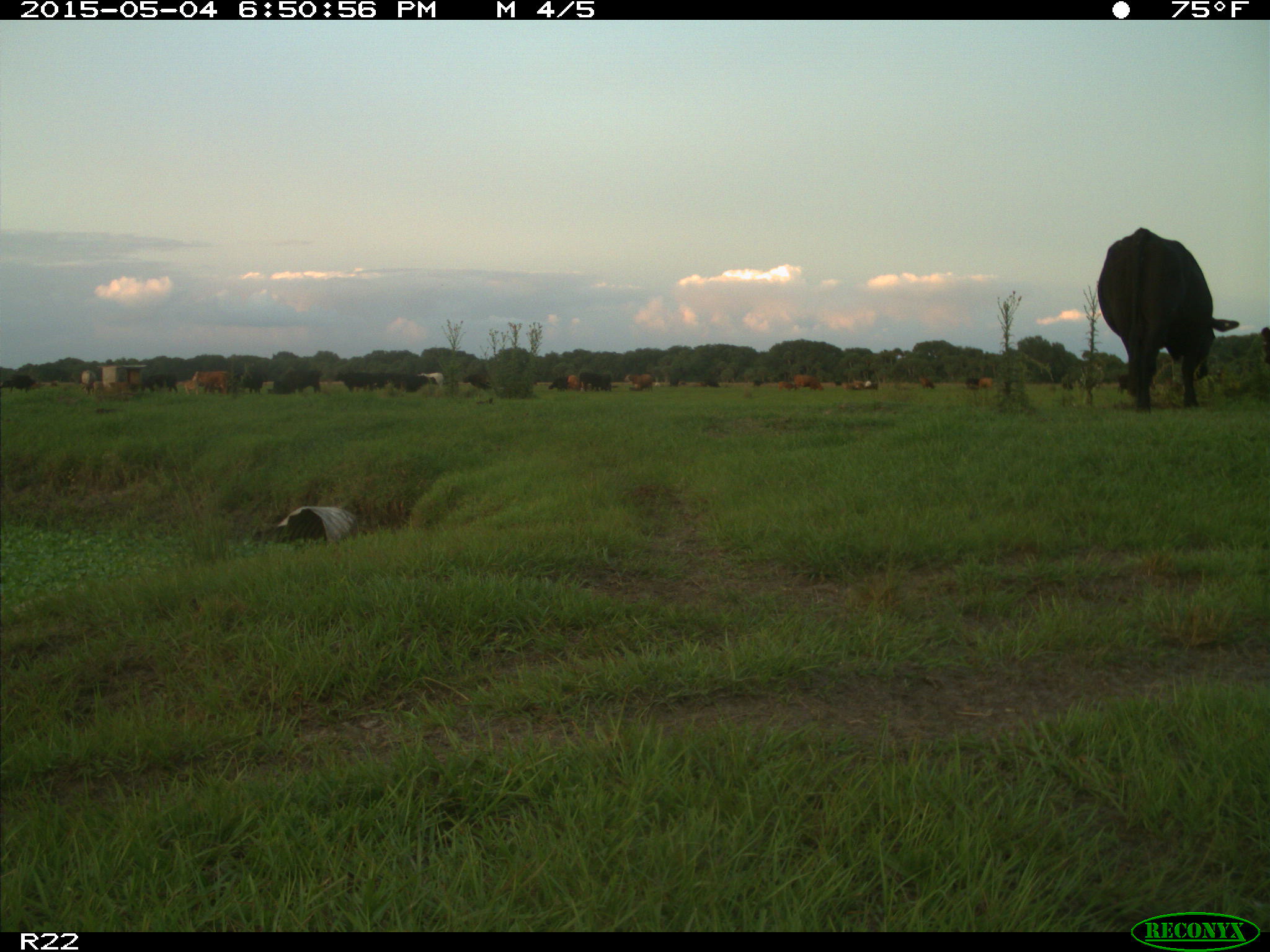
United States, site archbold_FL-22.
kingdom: Animalia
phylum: Chordata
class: Mammalia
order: Artiodactyla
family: Bovidae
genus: Bos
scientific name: Bos taurus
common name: domestic cow